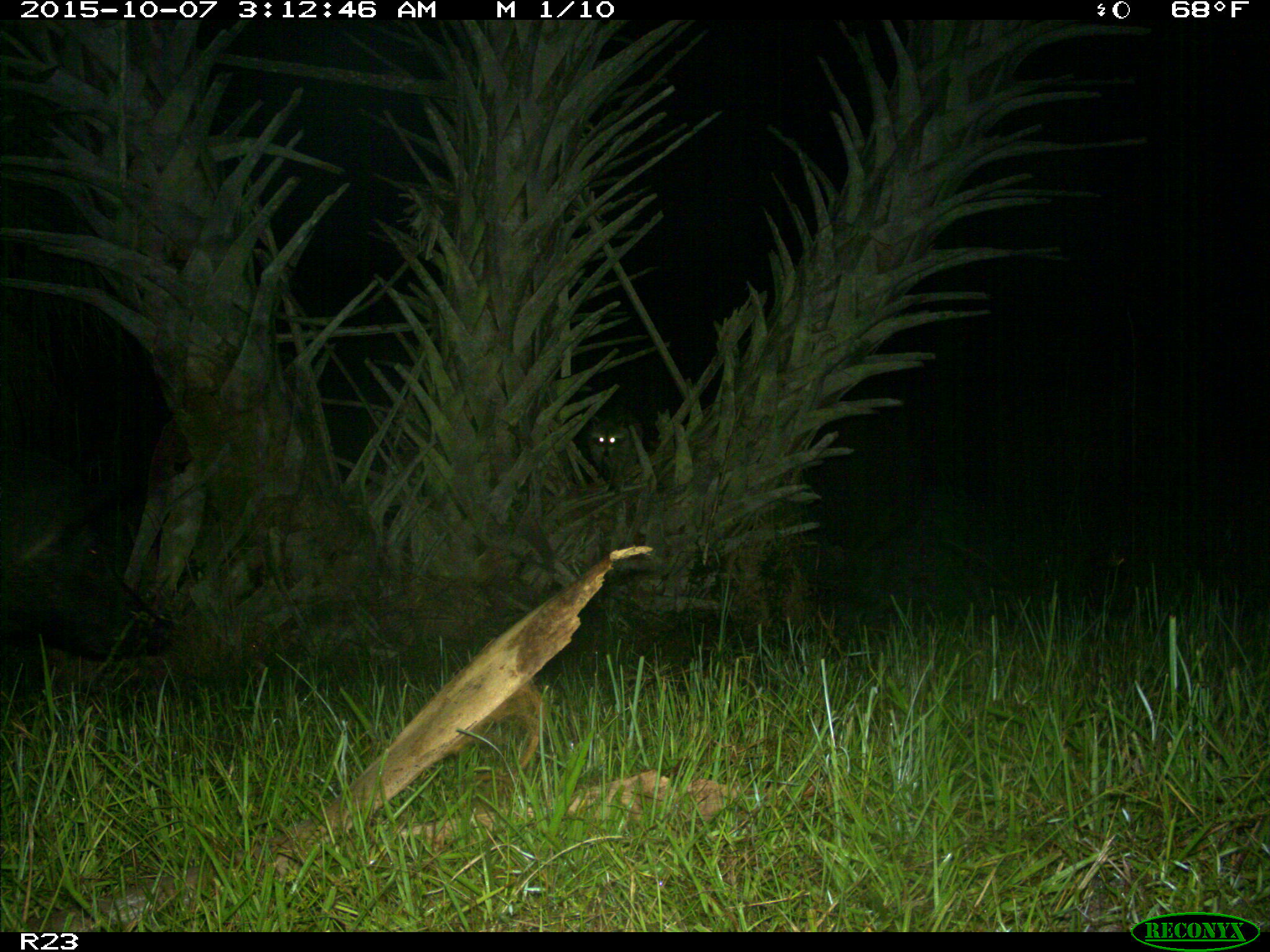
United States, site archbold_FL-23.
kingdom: Animalia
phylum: Chordata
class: Mammalia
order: Artiodactyla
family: Suidae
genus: Sus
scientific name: Sus scrofa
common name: wild boar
Sus scrofa (wild boar).